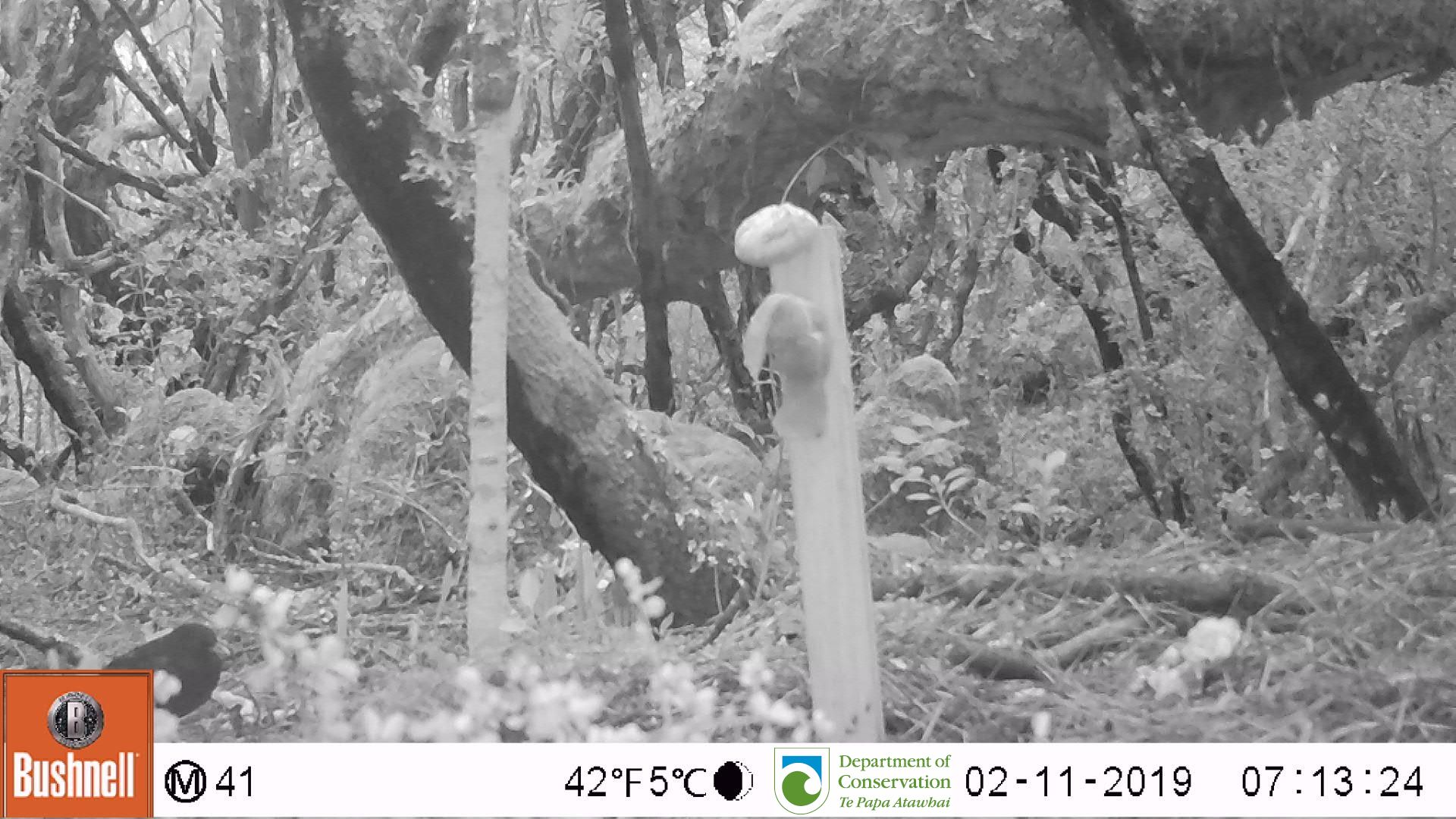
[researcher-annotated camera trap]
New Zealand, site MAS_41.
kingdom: Animalia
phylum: Chordata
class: Aves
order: Passeriformes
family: Turdidae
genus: Turdus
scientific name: Turdus merula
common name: eurasian blackbird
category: blackbird